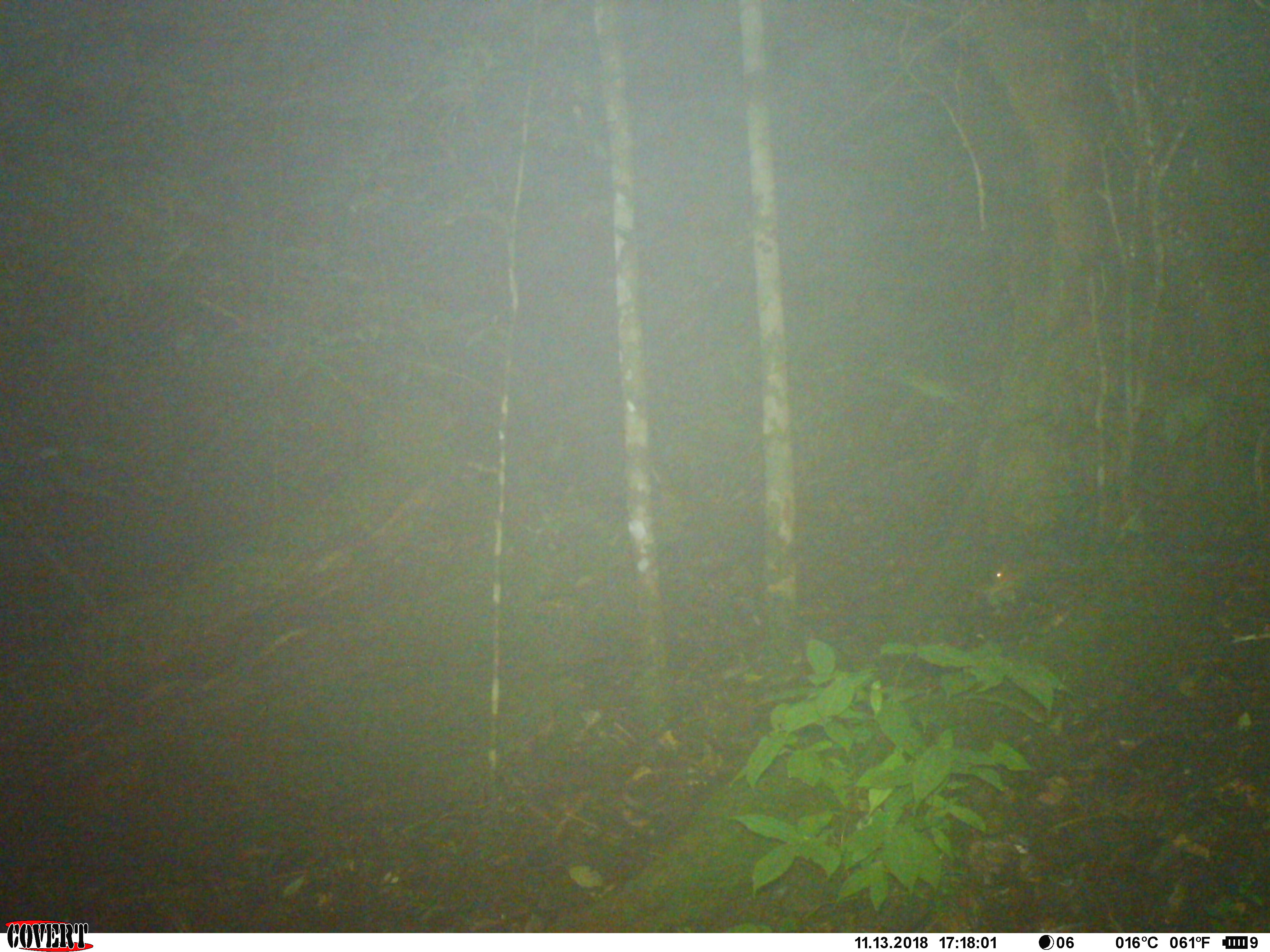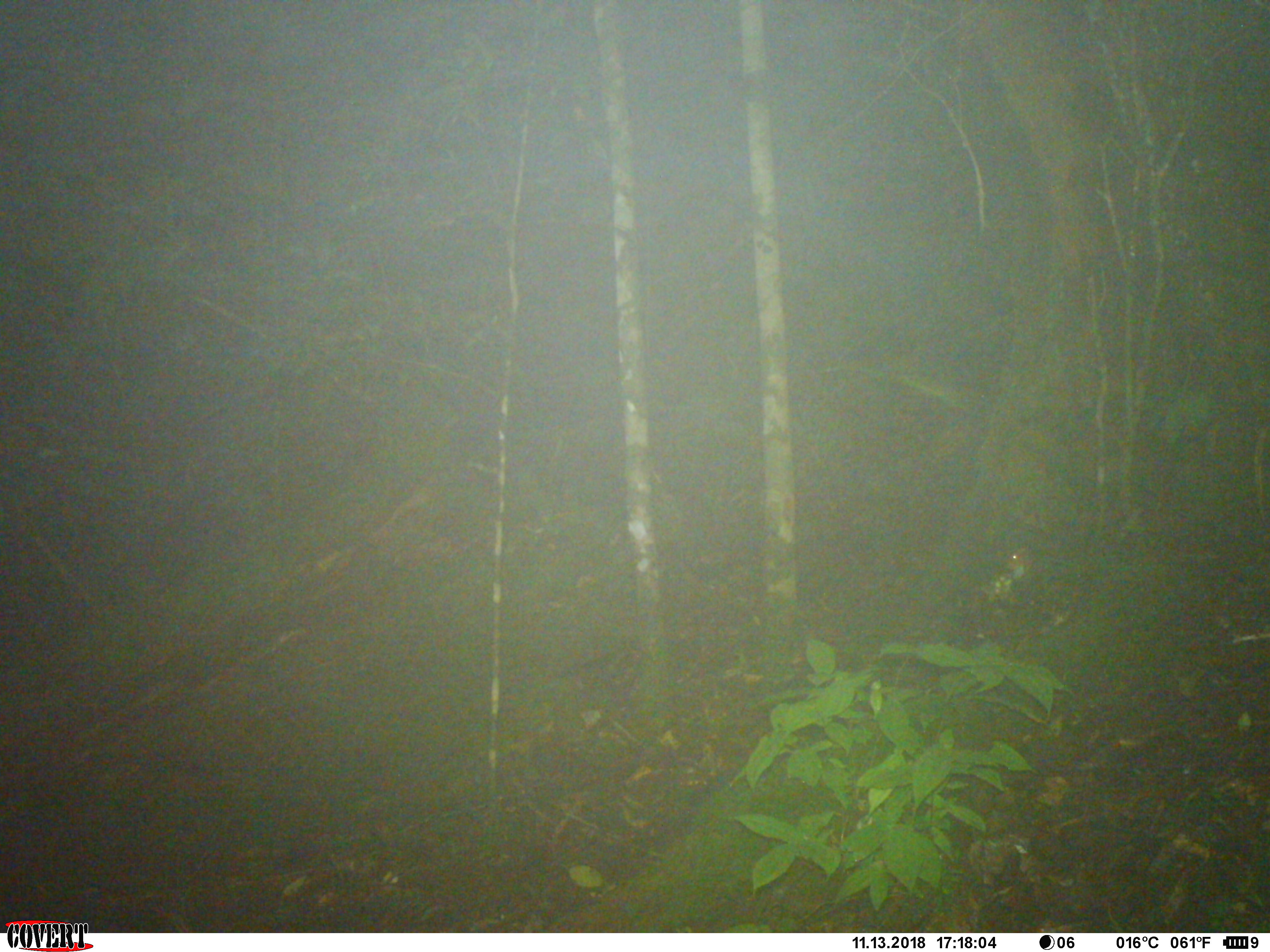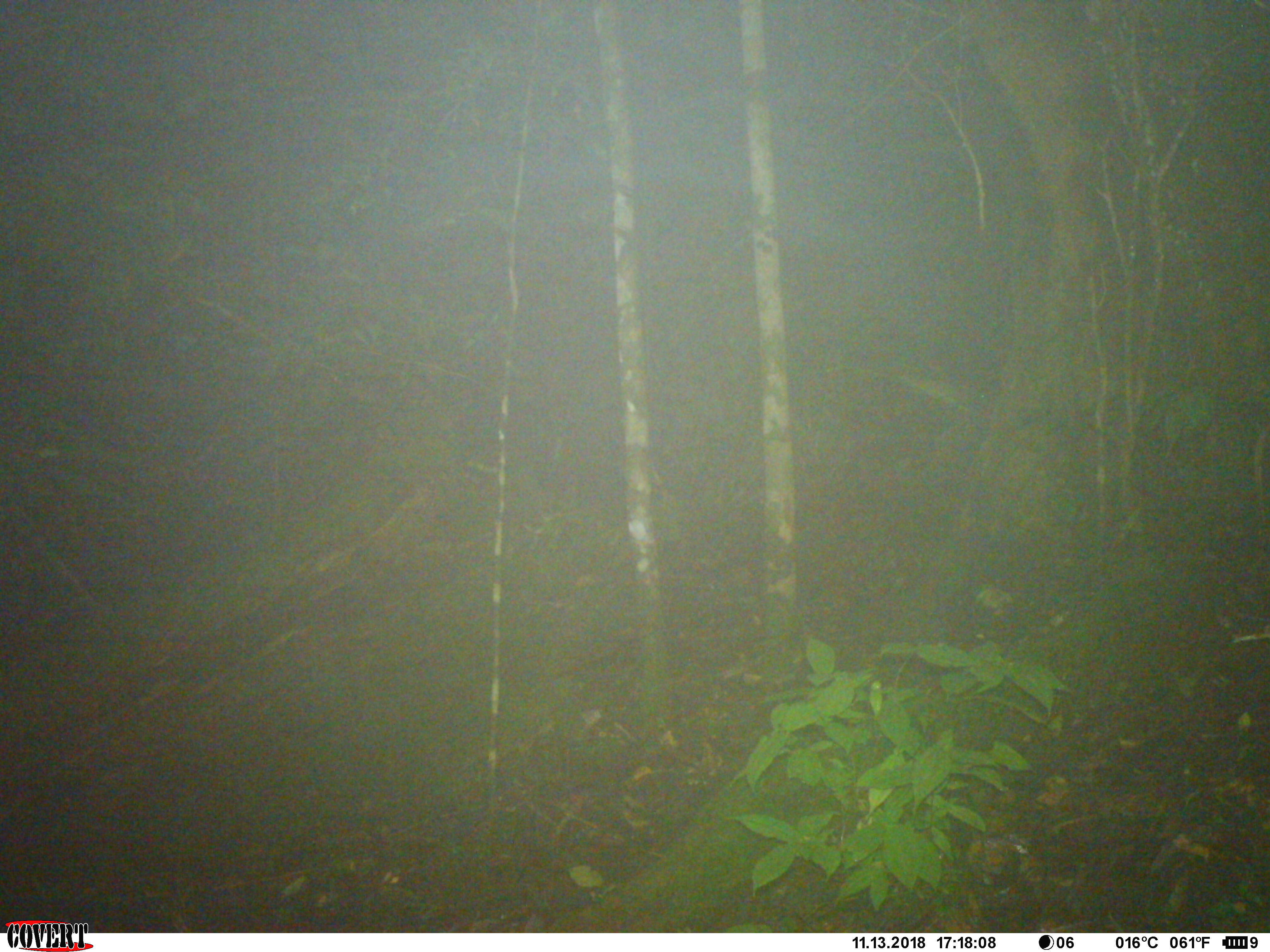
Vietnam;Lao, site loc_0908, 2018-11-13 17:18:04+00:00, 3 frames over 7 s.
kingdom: Animalia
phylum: Chordata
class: Mammalia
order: Rodentia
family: Sciuridae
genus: Dremomys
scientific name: Dremomys rufigenis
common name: red-cheeked squirrel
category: red cheeked squirrel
Red cheeked squirrel (red-cheeked squirrel) (Dremomys rufigenis). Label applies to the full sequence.